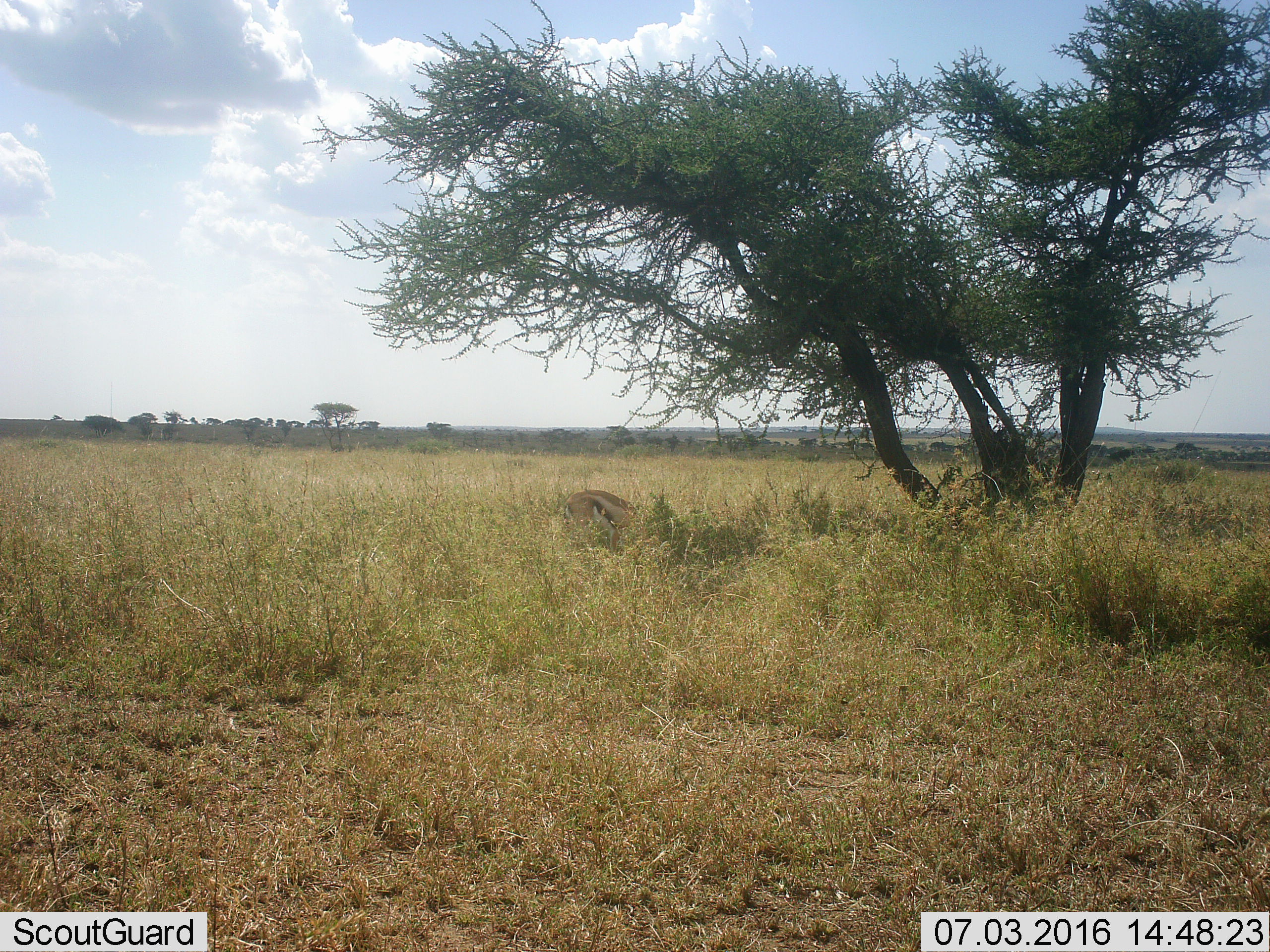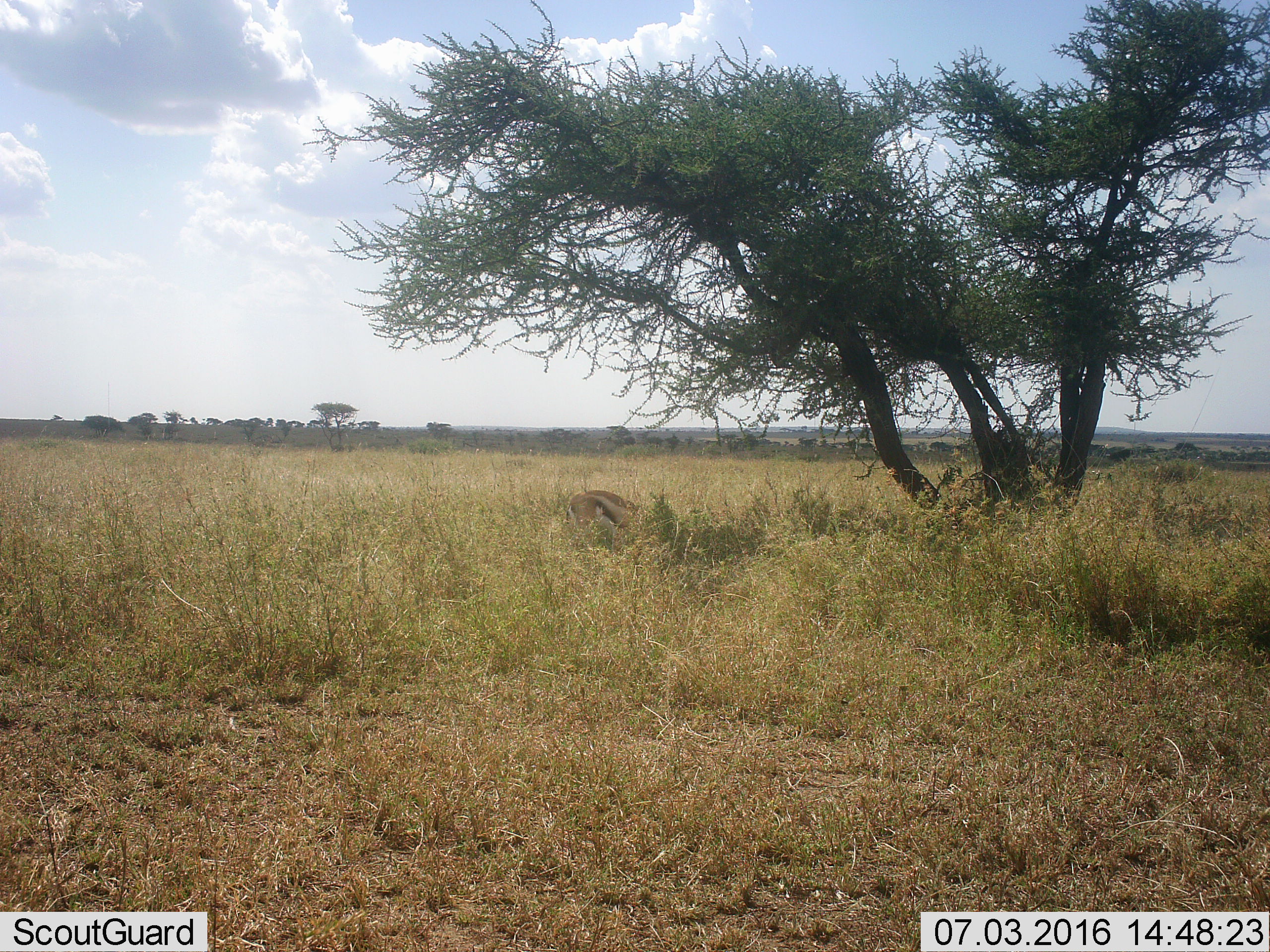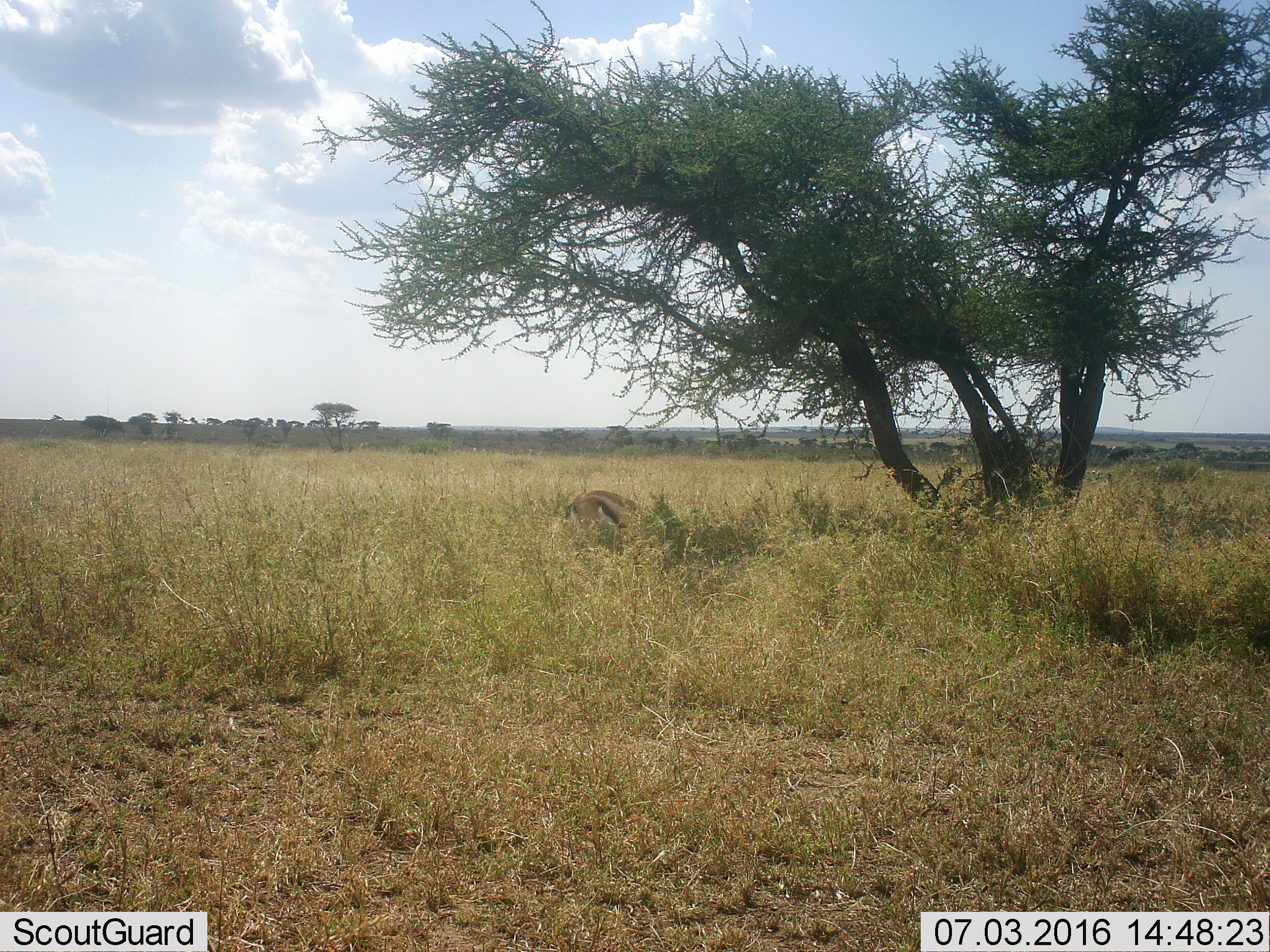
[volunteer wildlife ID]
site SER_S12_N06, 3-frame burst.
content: unidentified animal